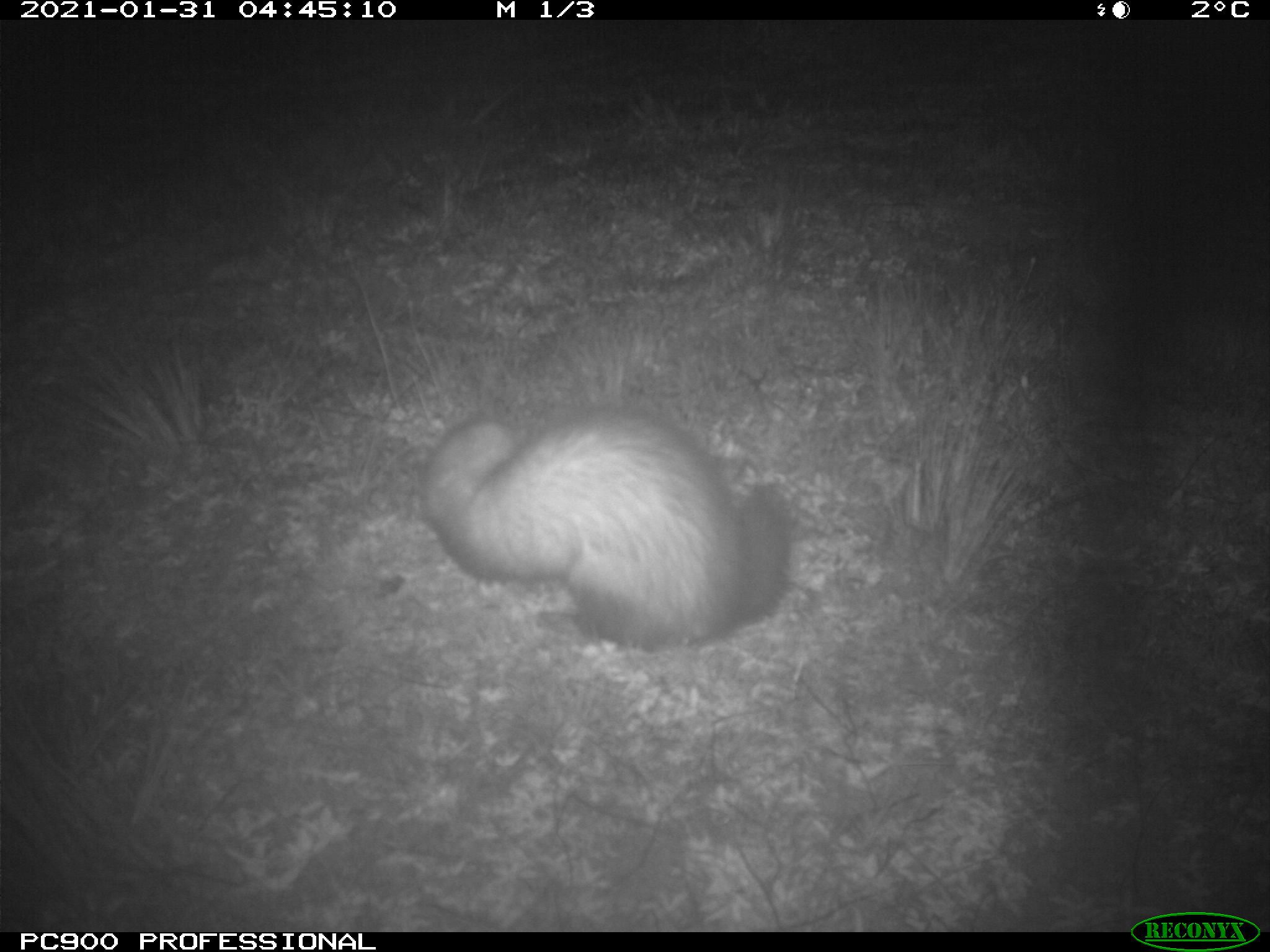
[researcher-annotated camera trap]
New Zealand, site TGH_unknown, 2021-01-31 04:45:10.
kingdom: Animalia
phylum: Chordata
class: Mammalia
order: Carnivora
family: Mustelidae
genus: Mustela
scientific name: Mustela furo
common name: ferret